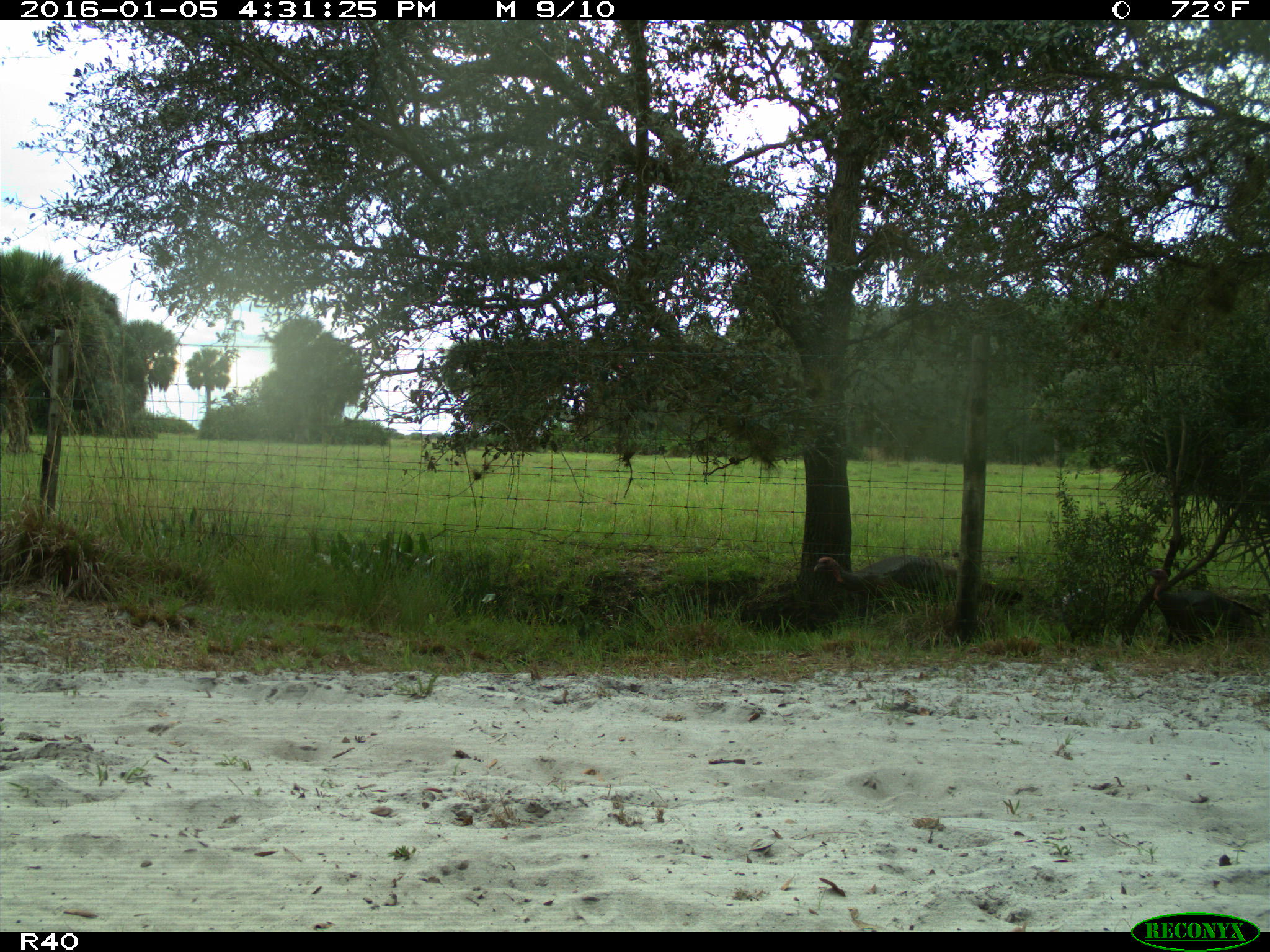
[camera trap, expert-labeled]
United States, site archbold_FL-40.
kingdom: Animalia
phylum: Chordata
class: Aves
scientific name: Aves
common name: birds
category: unidentified bird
Unidentified bird (birds) (Aves).